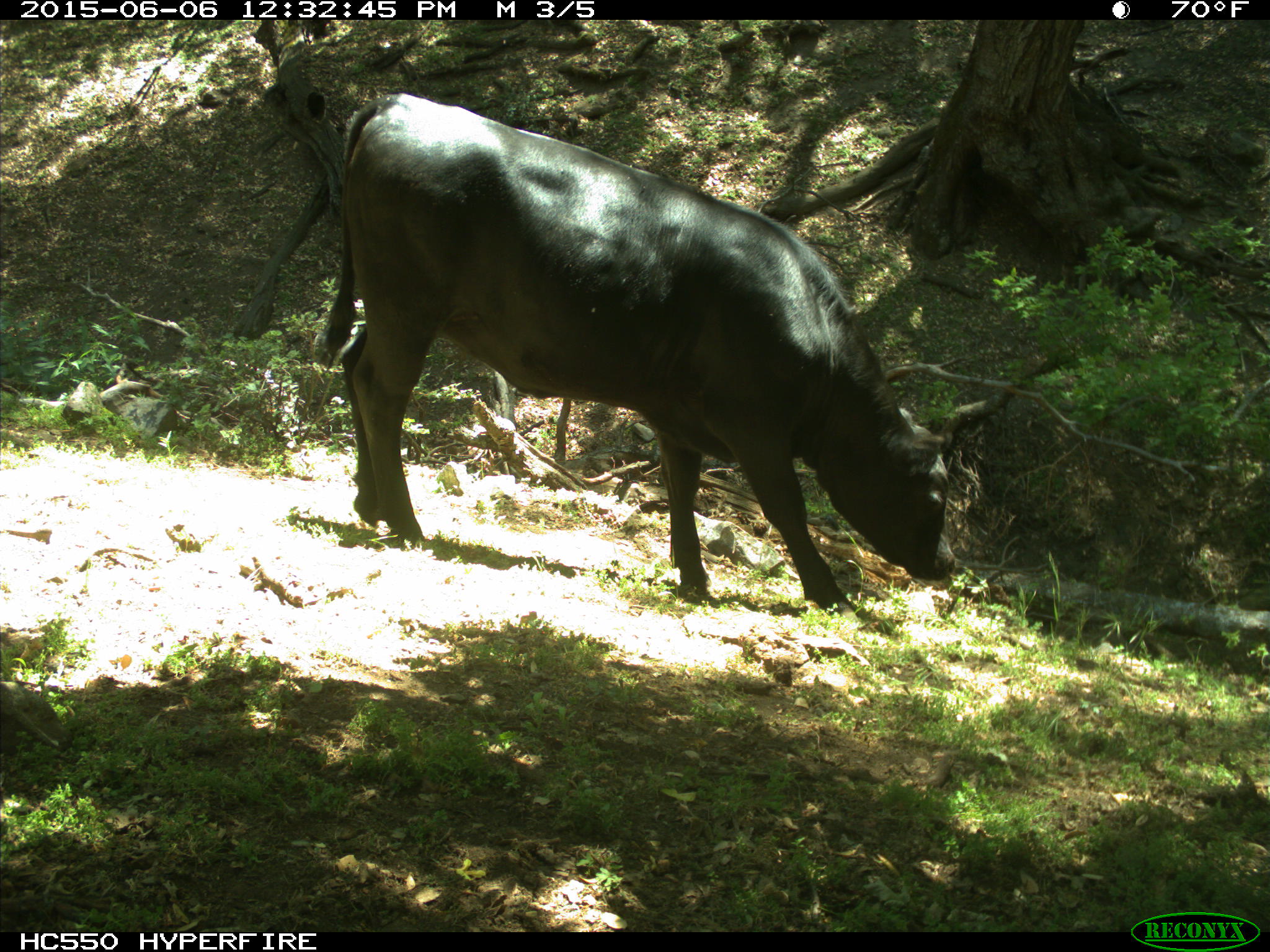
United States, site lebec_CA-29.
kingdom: Animalia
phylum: Chordata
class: Mammalia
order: Artiodactyla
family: Bovidae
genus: Bos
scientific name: Bos taurus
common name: domestic cow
Bos taurus (domestic cow).